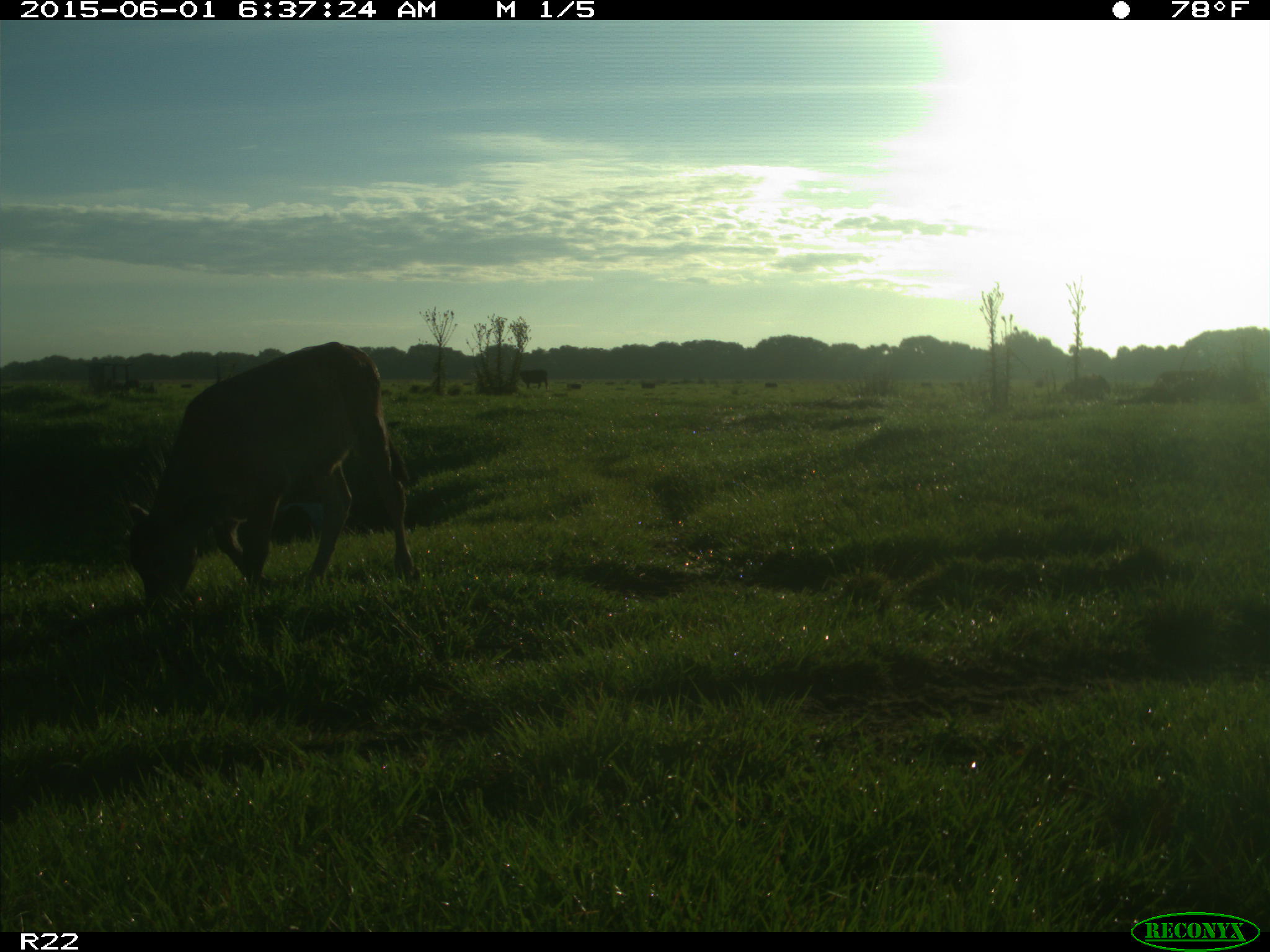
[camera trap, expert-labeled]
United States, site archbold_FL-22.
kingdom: Animalia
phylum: Chordata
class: Mammalia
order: Artiodactyla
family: Bovidae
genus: Bos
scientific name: Bos taurus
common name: domestic cow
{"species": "Bos taurus (domestic cow)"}